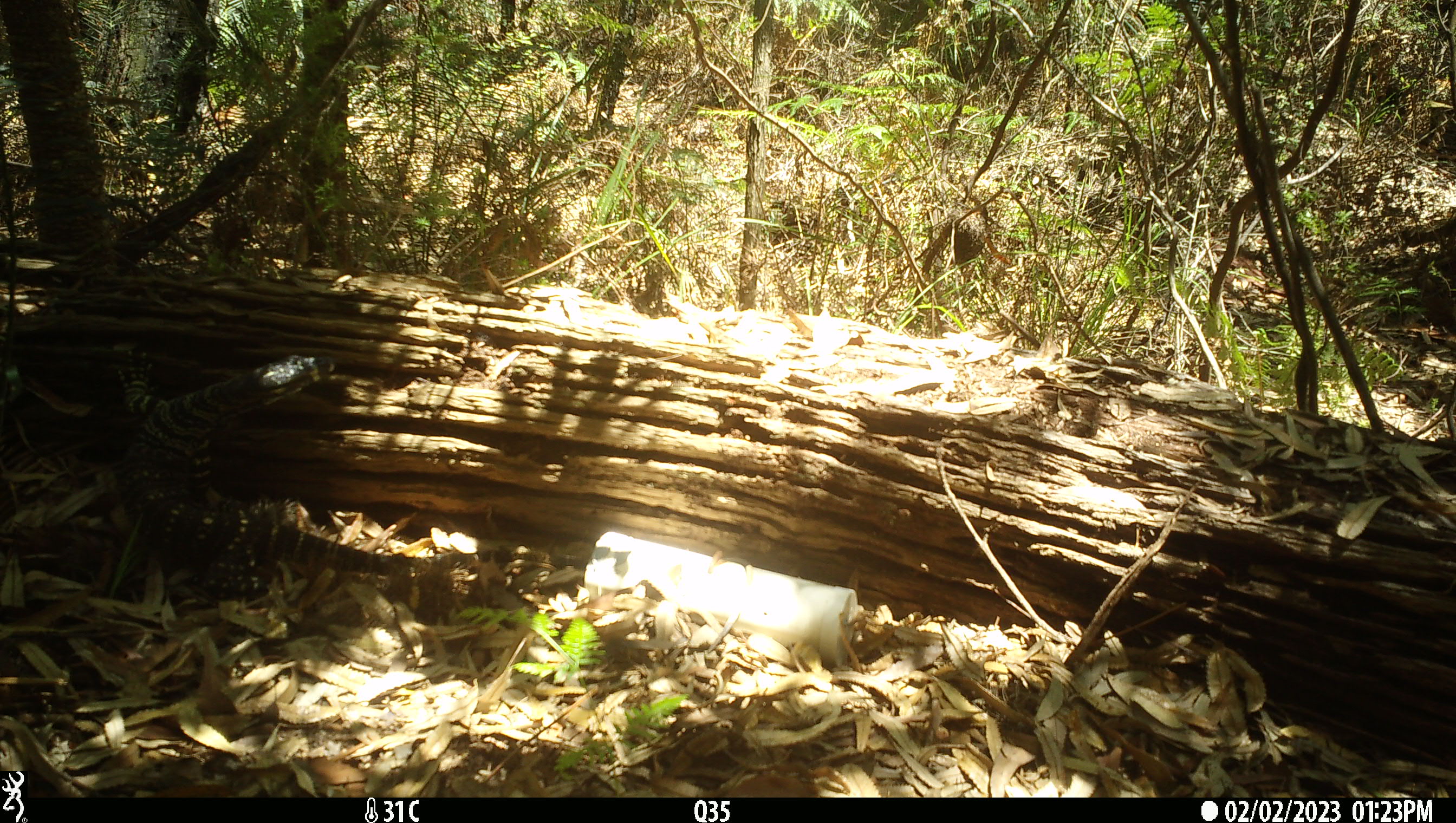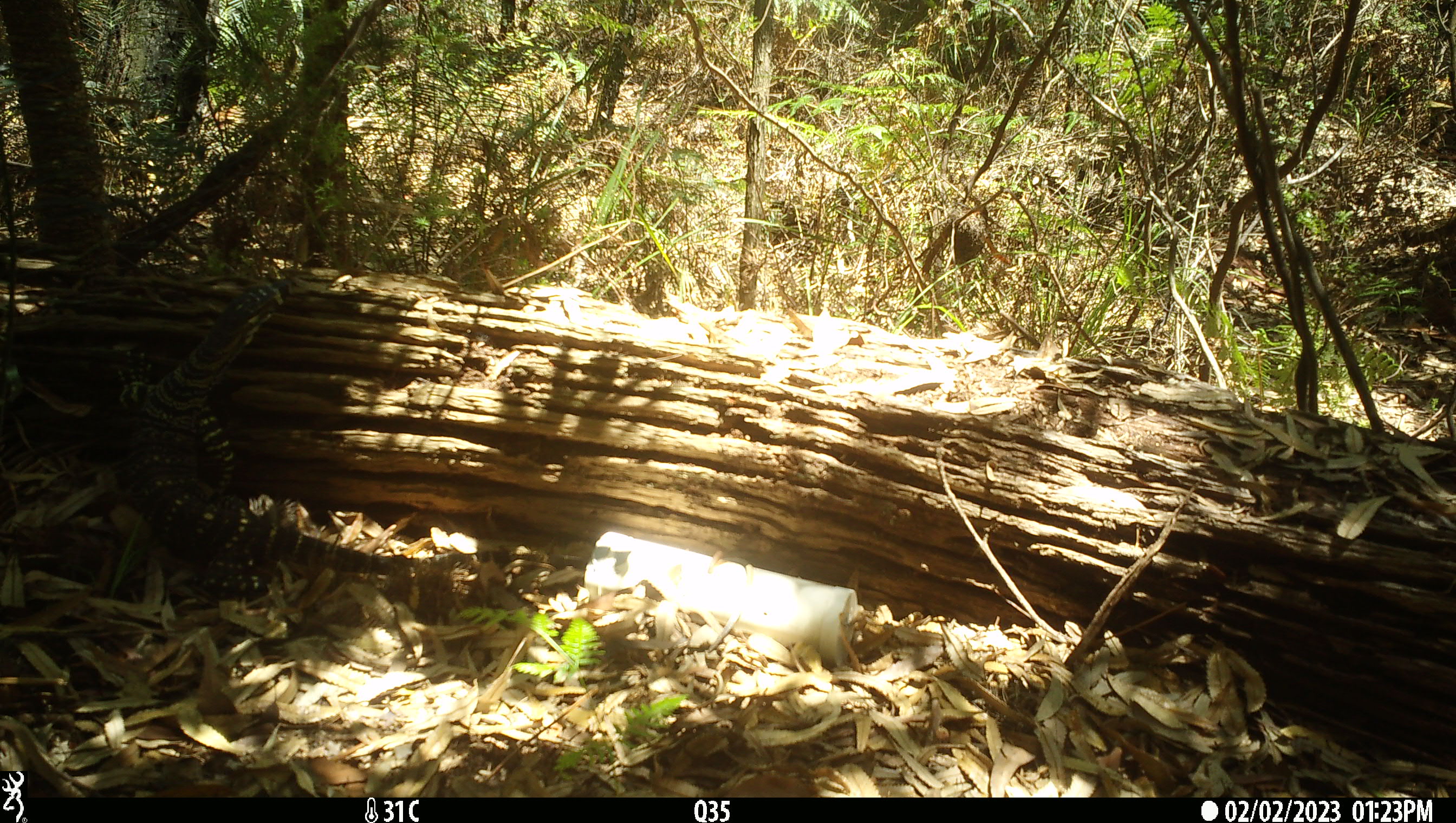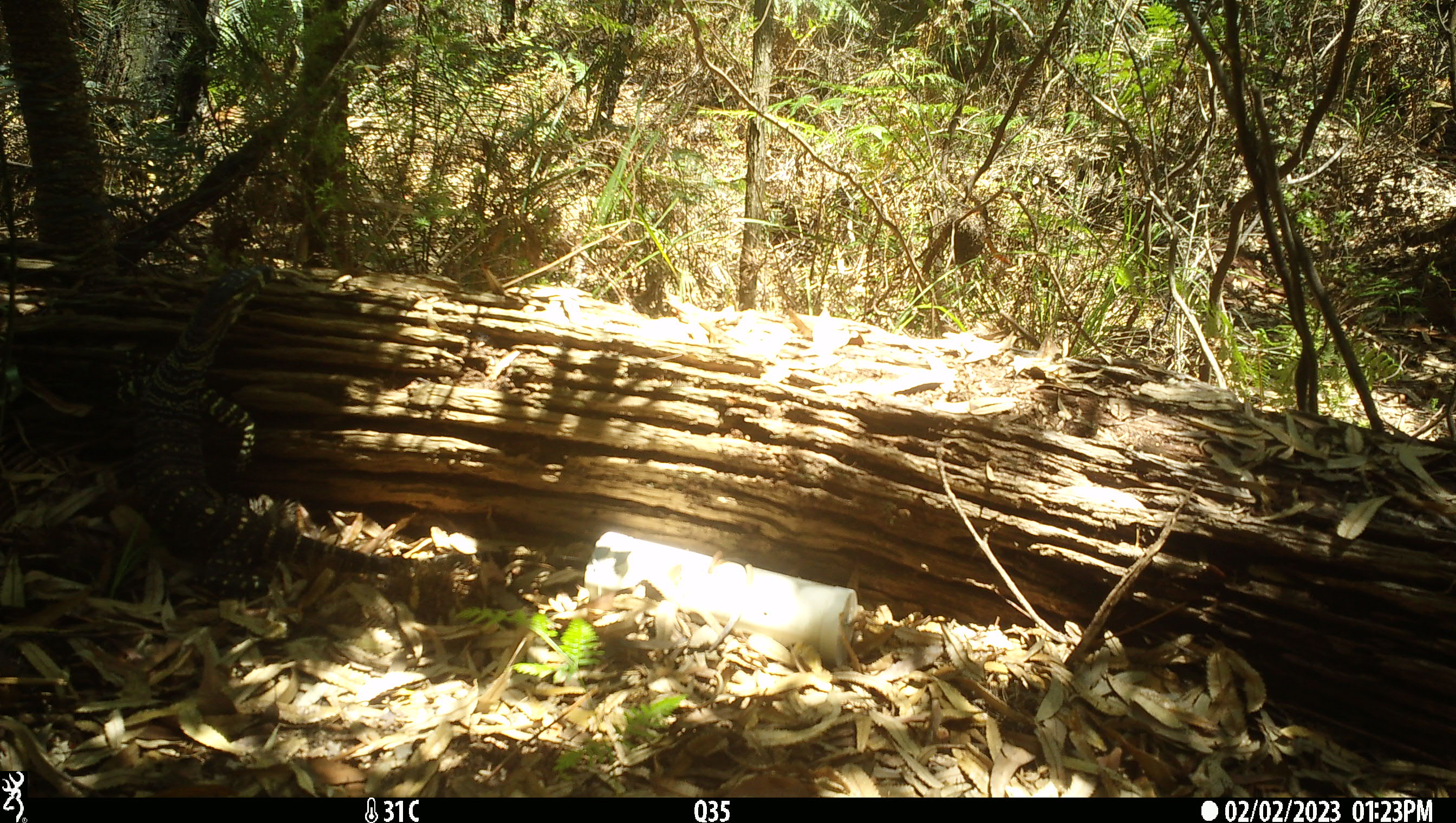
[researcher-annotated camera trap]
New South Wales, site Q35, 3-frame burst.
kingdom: Animalia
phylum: Chordata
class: Reptilia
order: Squamata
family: Varanidae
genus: Varanus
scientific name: Varanus varius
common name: lace monitor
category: goanna